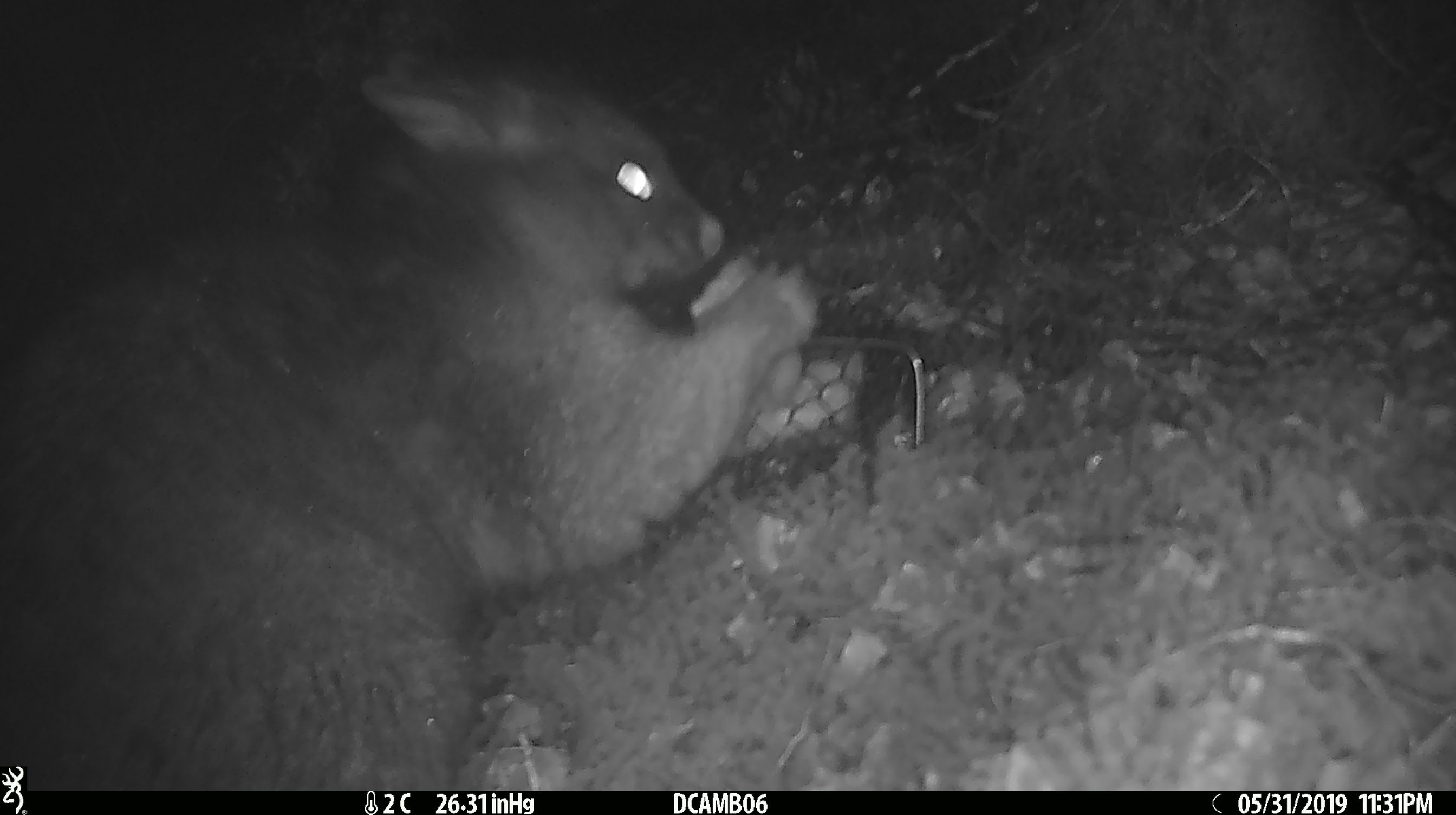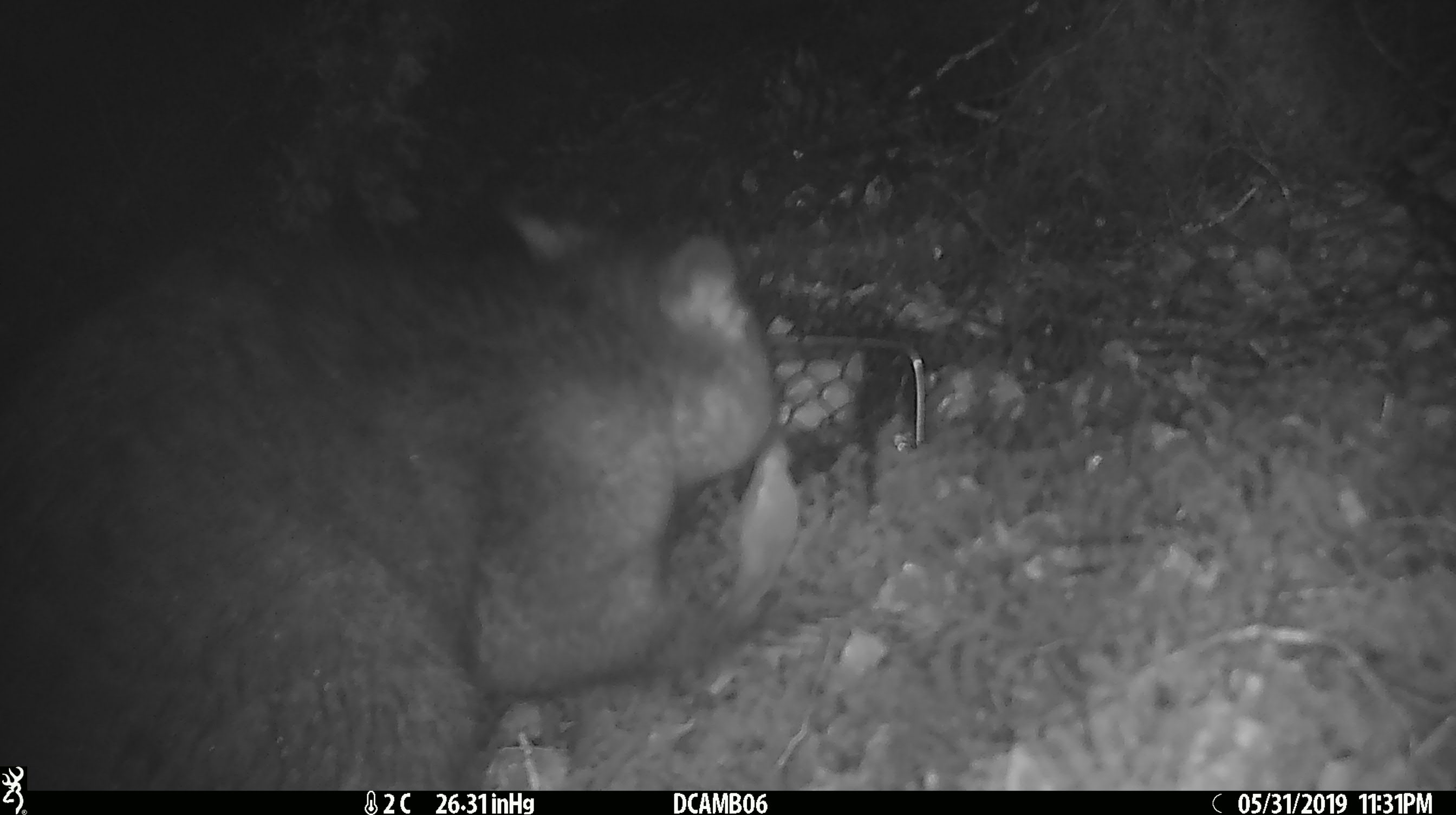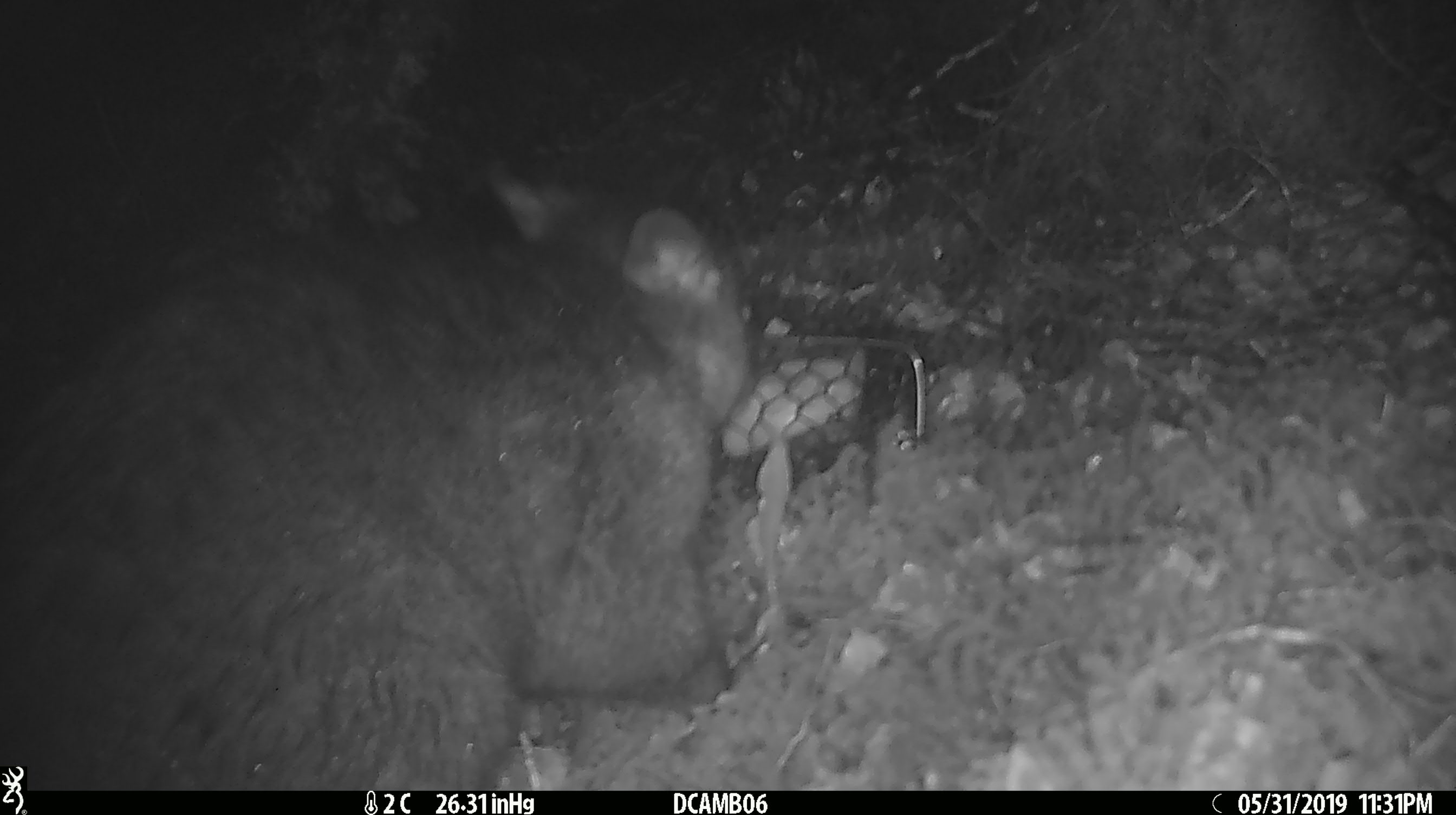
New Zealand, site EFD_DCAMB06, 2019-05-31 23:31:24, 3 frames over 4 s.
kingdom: Animalia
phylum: Chordata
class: Mammalia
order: Diprotodontia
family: Phalangeridae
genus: Trichosurus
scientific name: Trichosurus vulpecula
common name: common brushtail possum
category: possum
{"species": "possum (common brushtail possum) (Trichosurus vulpecula)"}